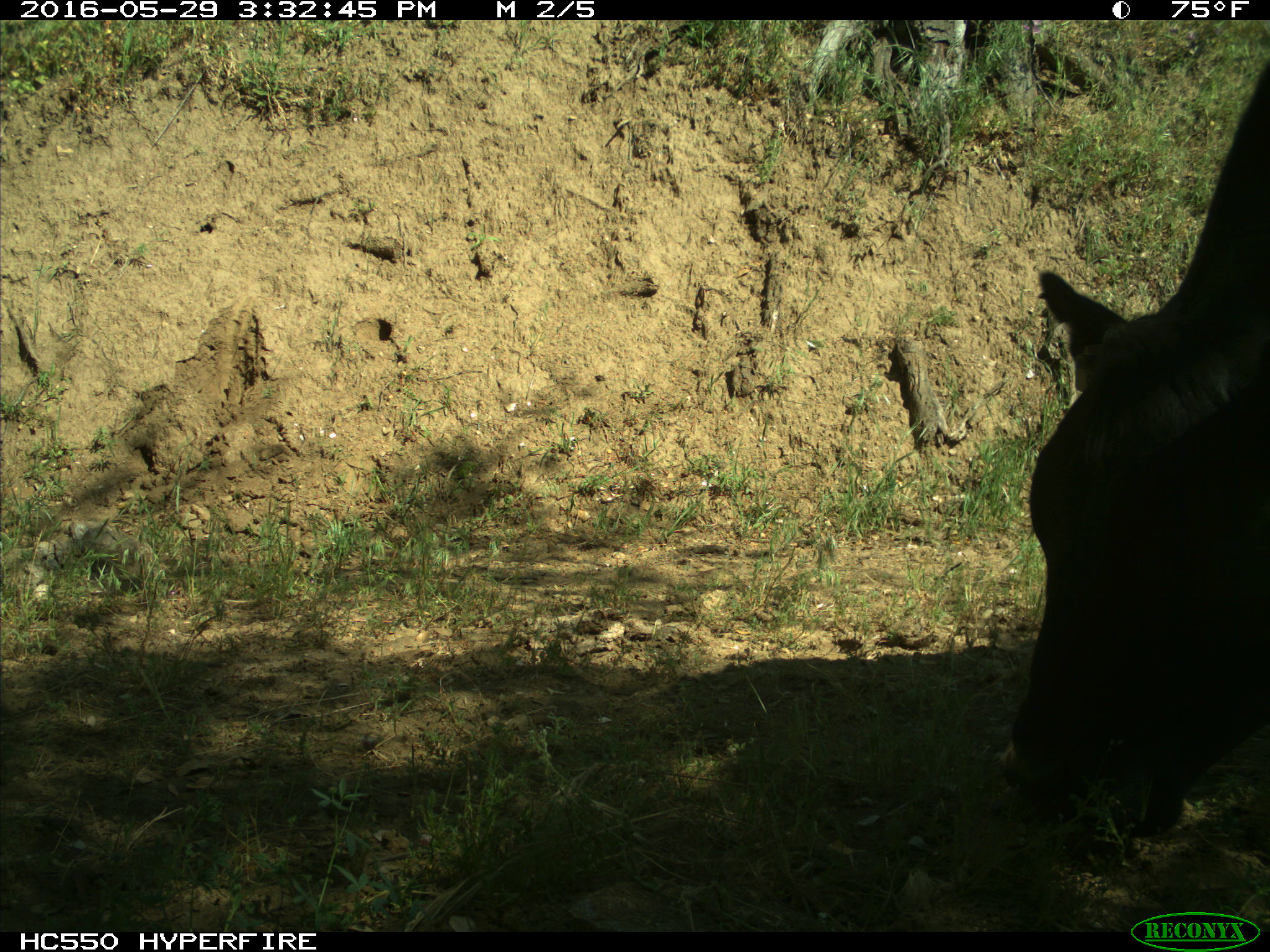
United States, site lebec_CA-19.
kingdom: Animalia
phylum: Chordata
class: Mammalia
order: Artiodactyla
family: Bovidae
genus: Bos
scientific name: Bos taurus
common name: domestic cow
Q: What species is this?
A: Bos taurus (domestic cow).